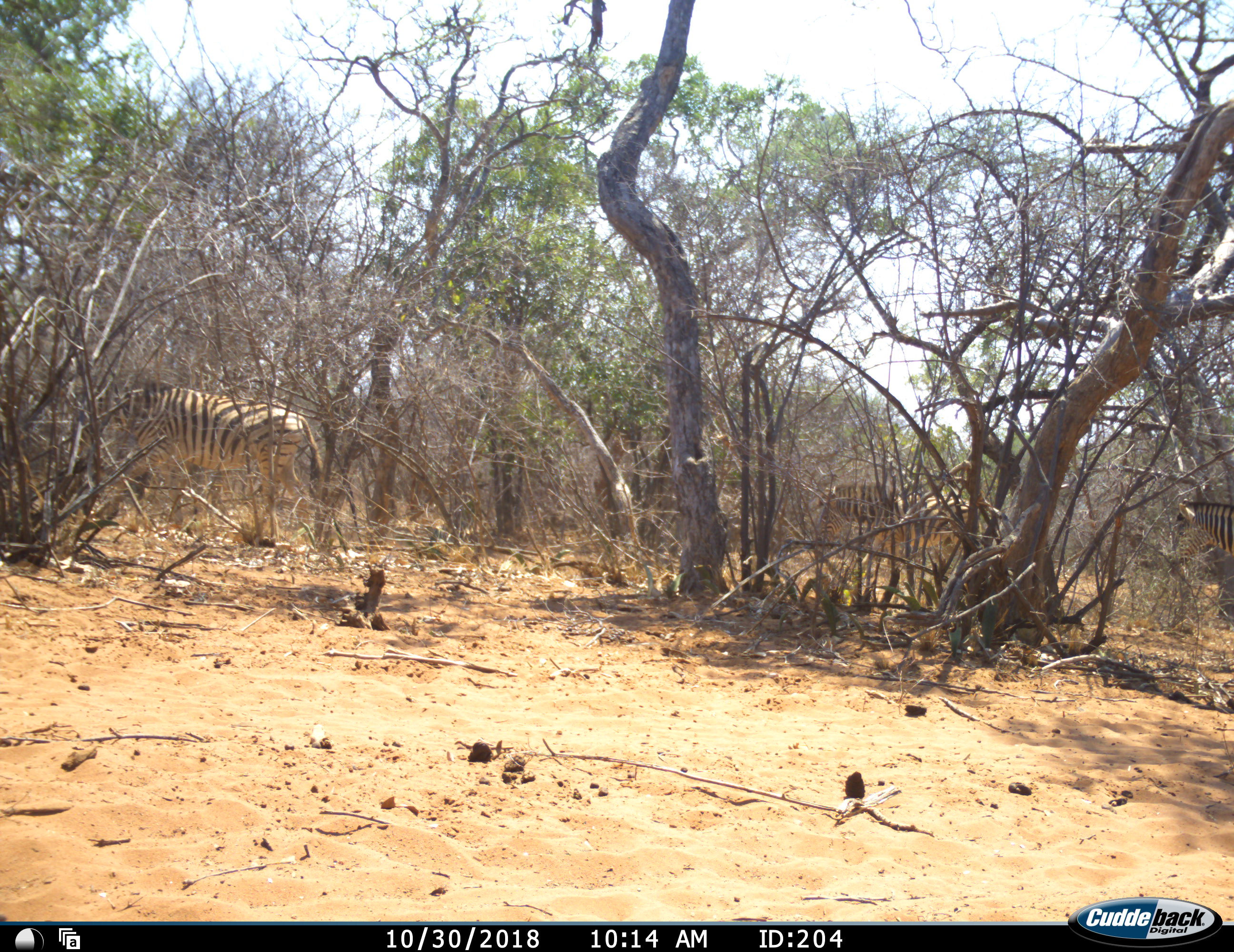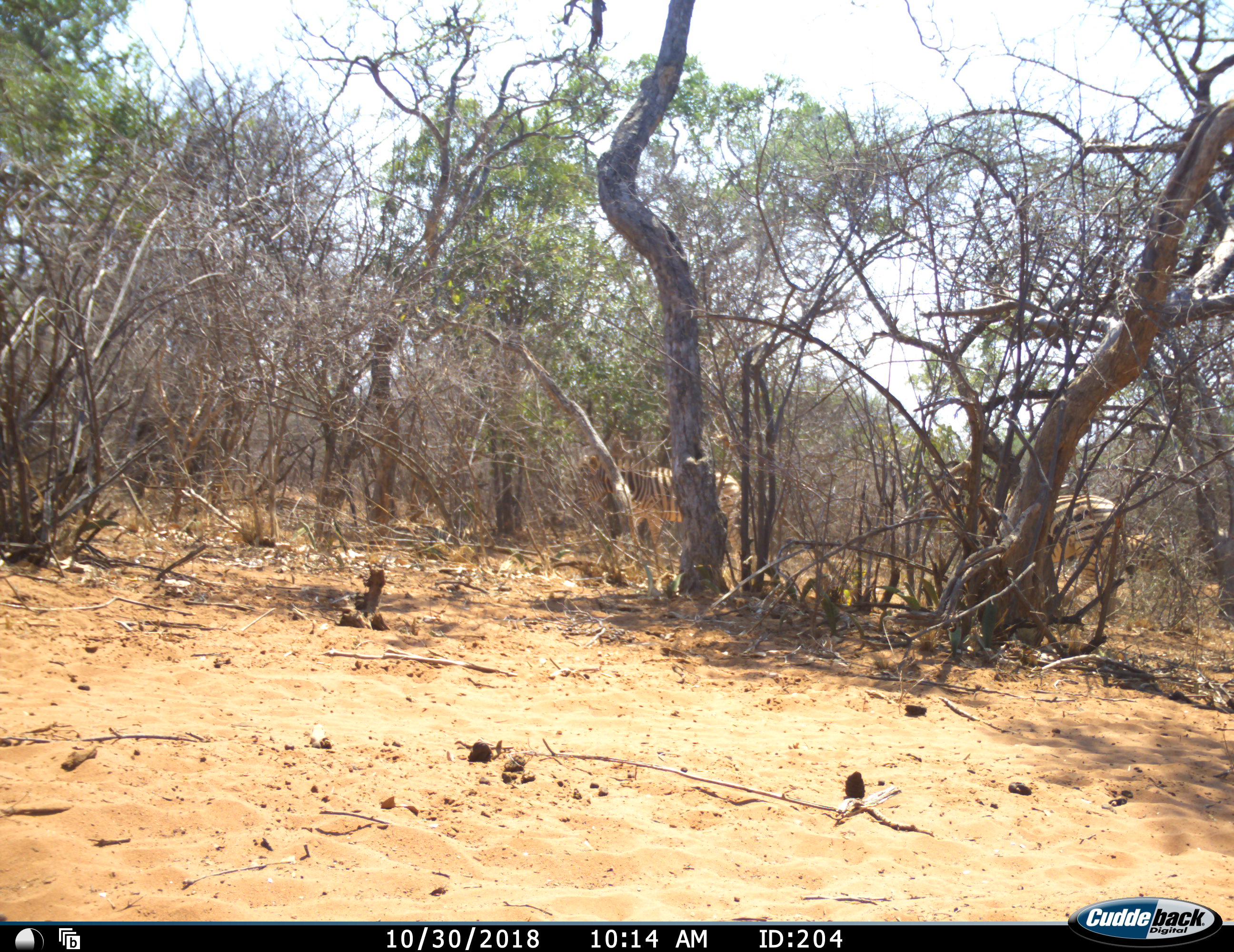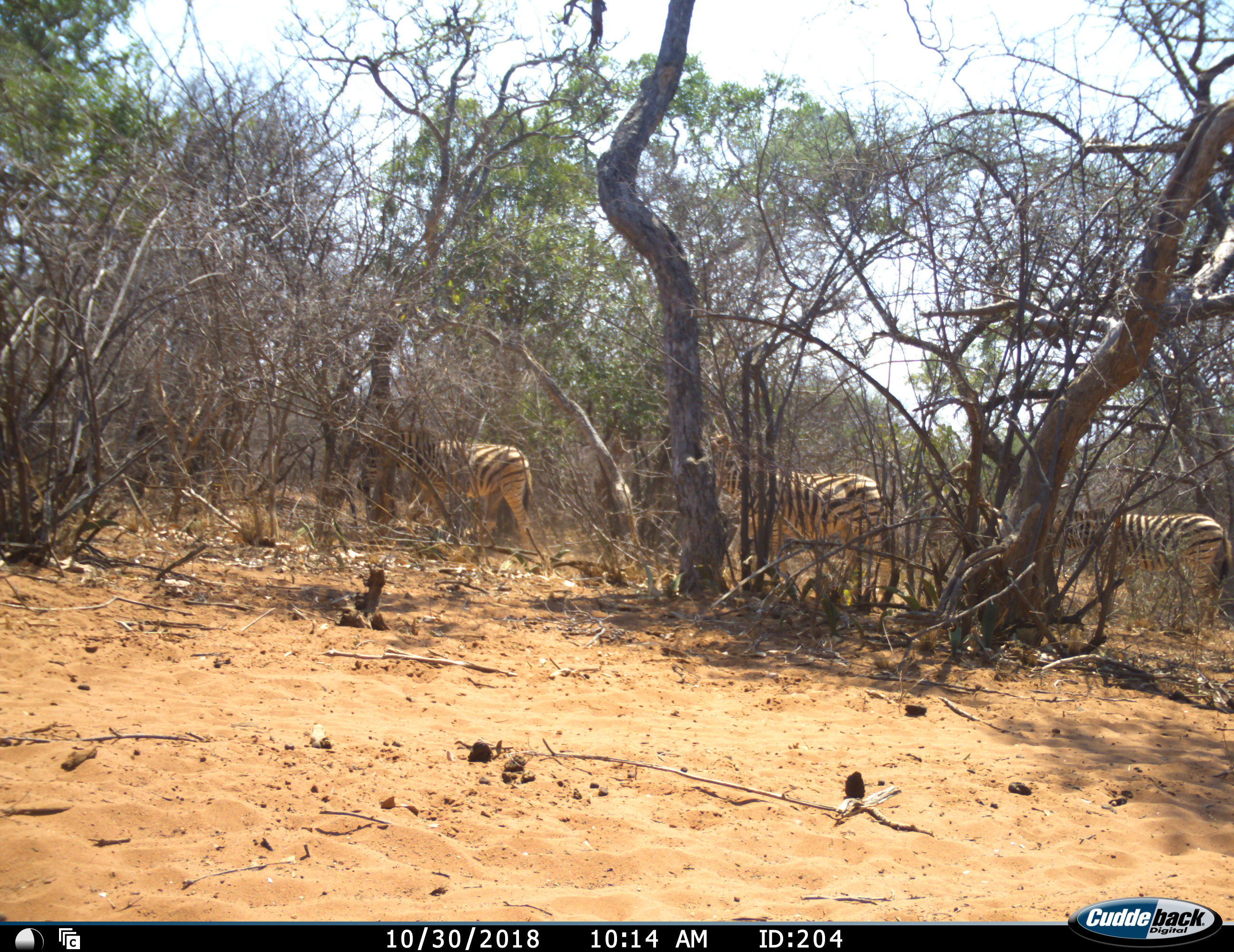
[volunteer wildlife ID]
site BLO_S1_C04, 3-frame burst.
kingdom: Animalia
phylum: Chordata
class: Mammalia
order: Perissodactyla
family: Equidae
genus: Equus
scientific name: Equus quagga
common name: plains zebra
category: zebraplains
Zebraplains (plains zebra) (Equus quagga), count 4. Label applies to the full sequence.